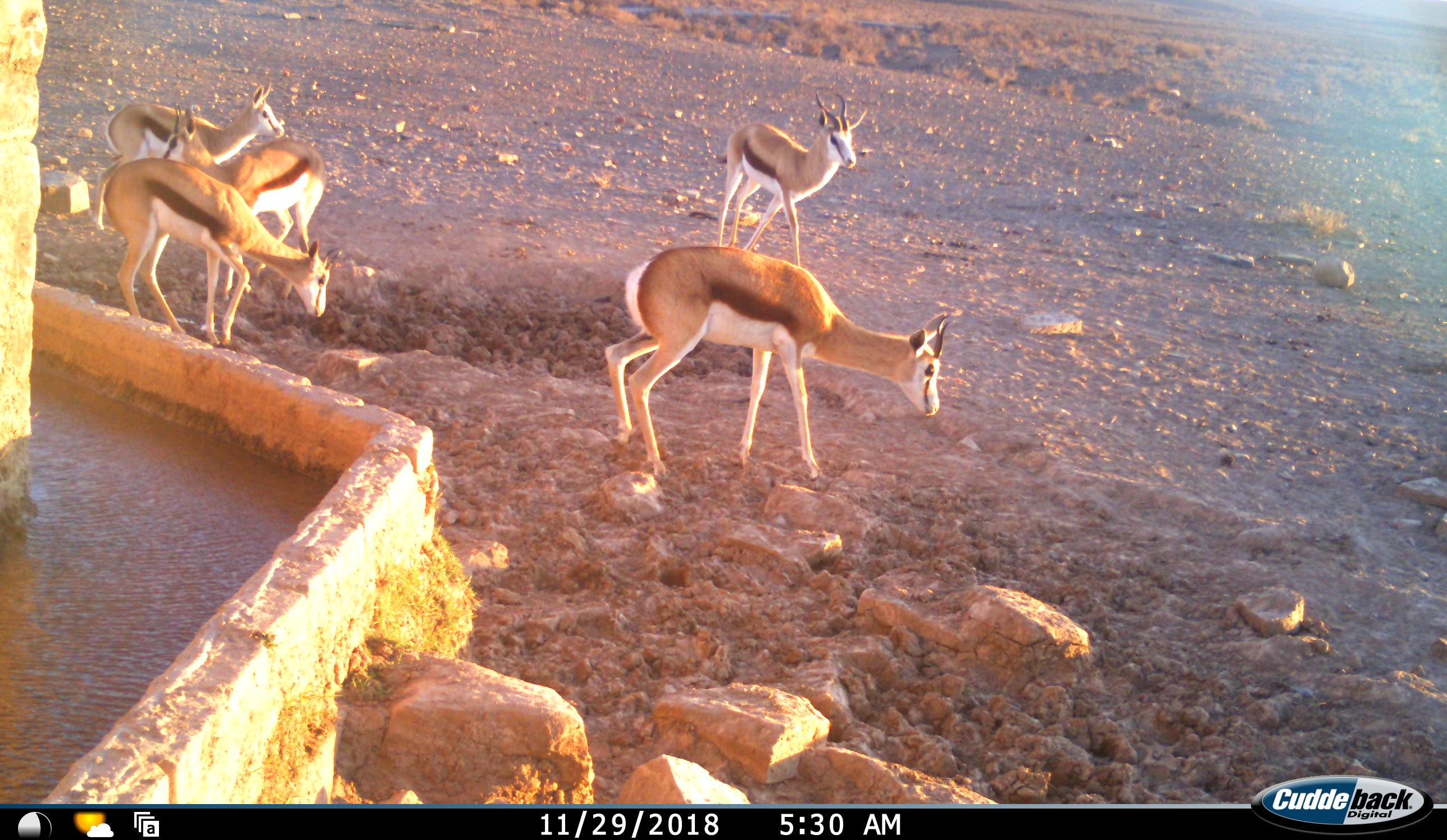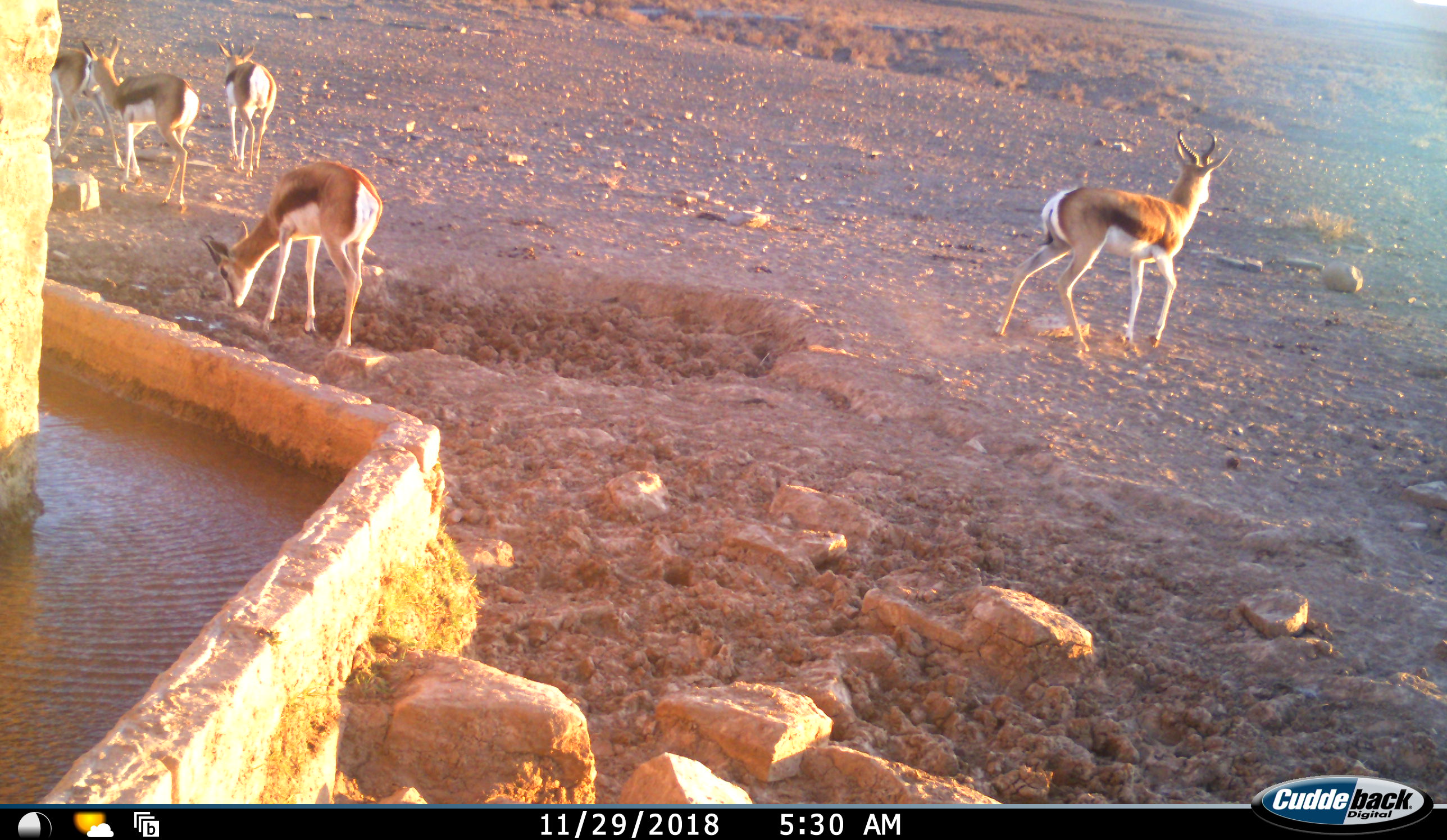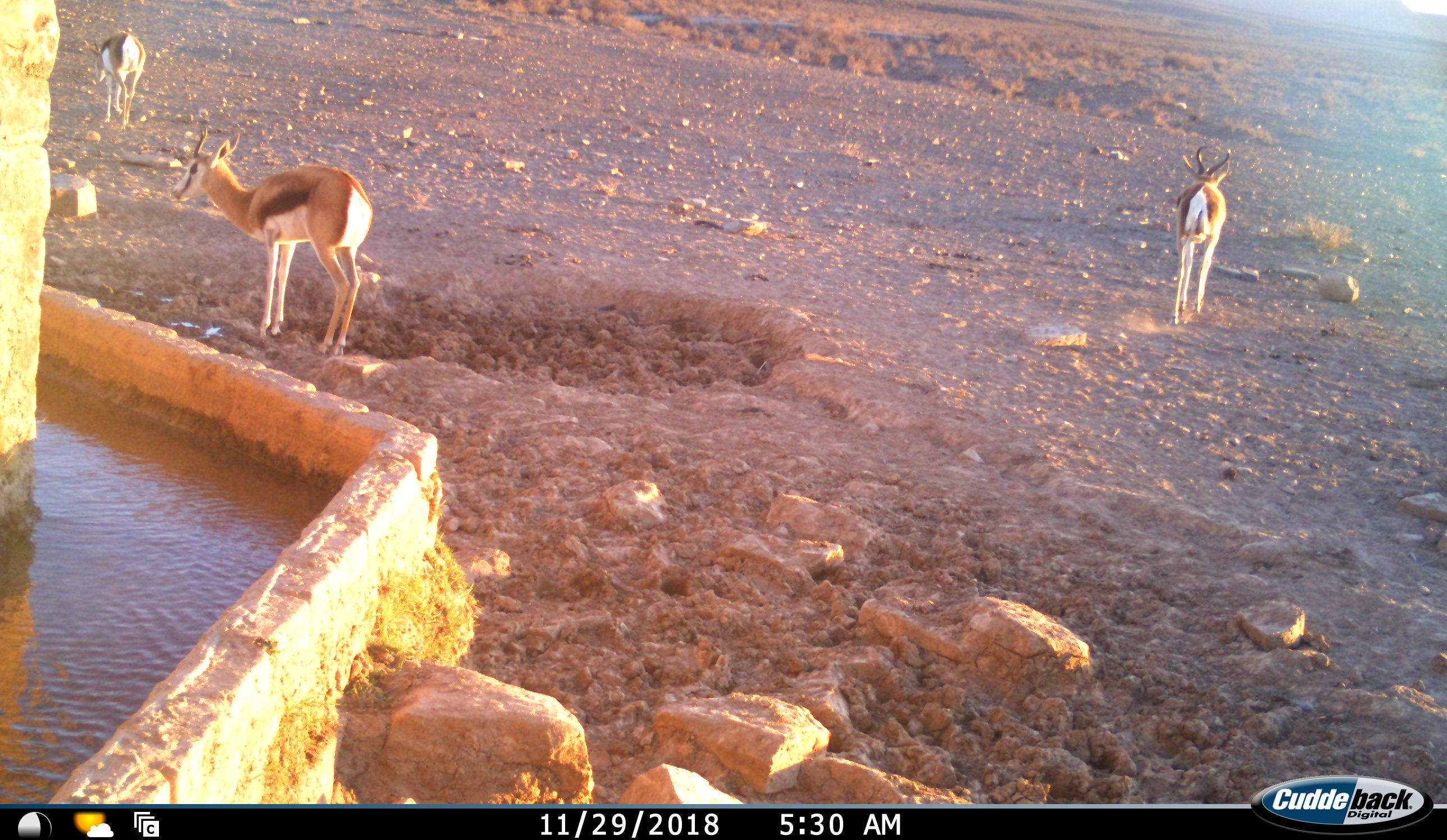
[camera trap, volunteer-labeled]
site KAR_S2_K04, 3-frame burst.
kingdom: Animalia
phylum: Chordata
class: Mammalia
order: Artiodactyla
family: Bovidae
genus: Antidorcas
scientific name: Antidorcas marsupialis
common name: springbok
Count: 5.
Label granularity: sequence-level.